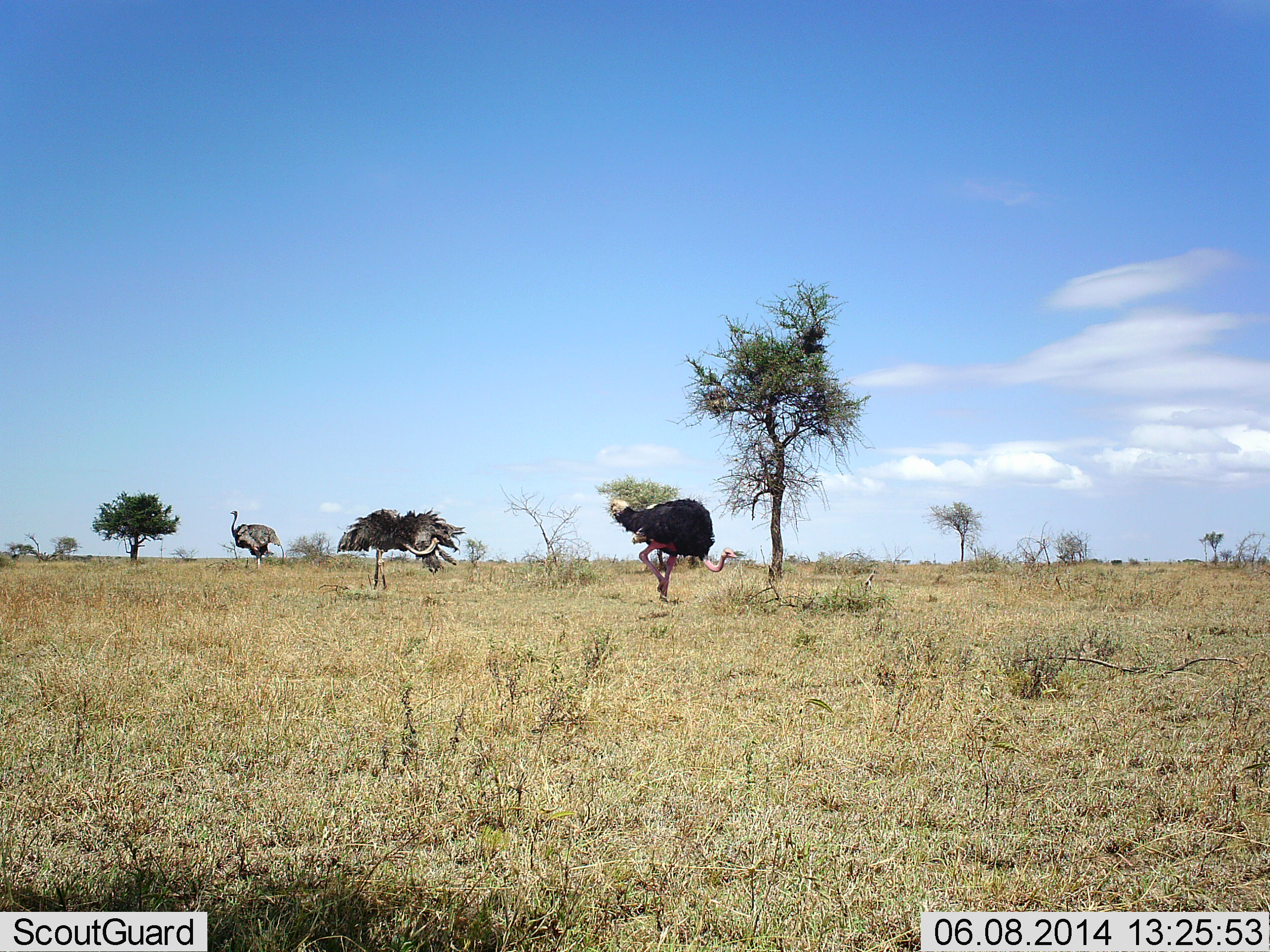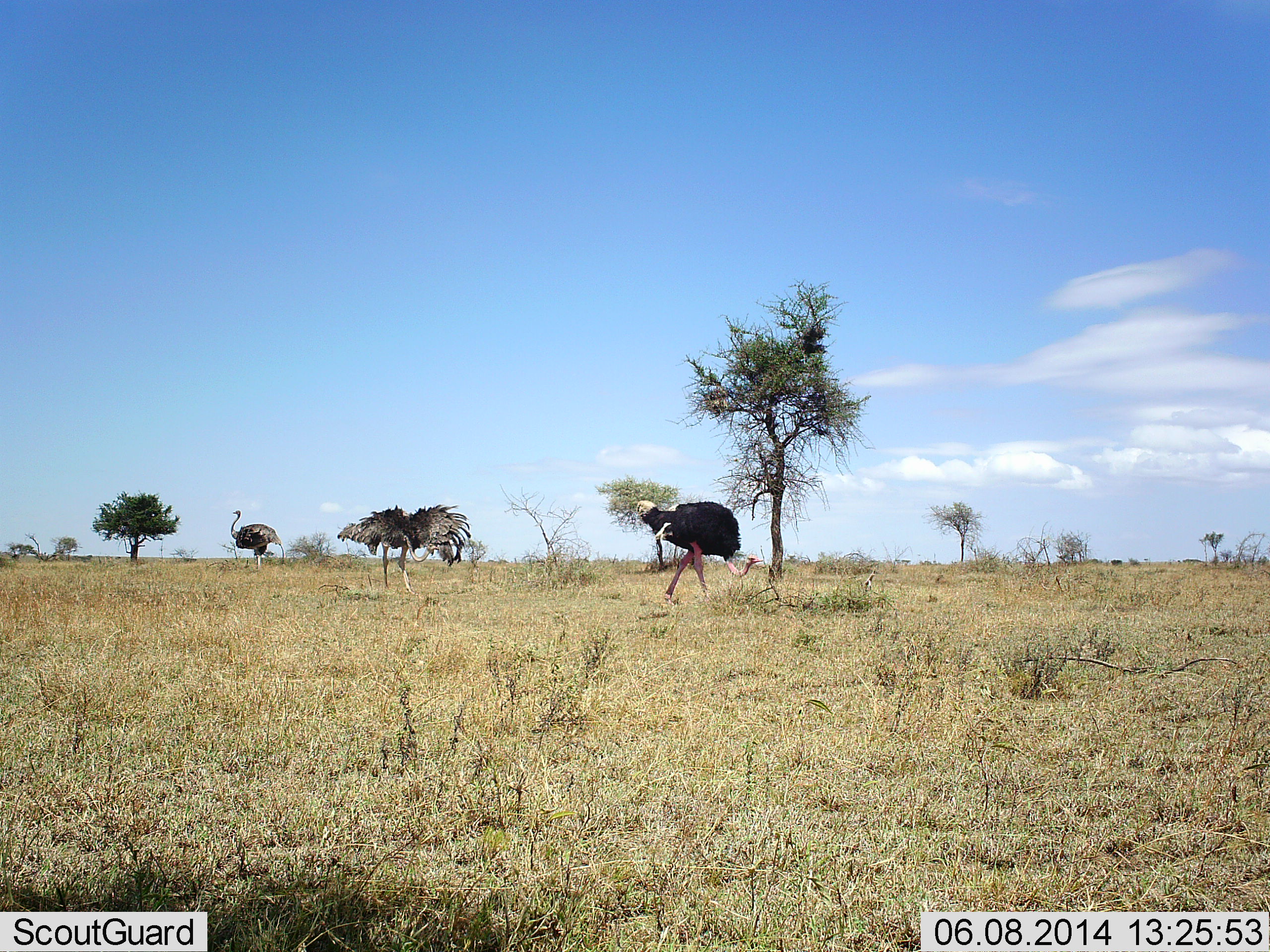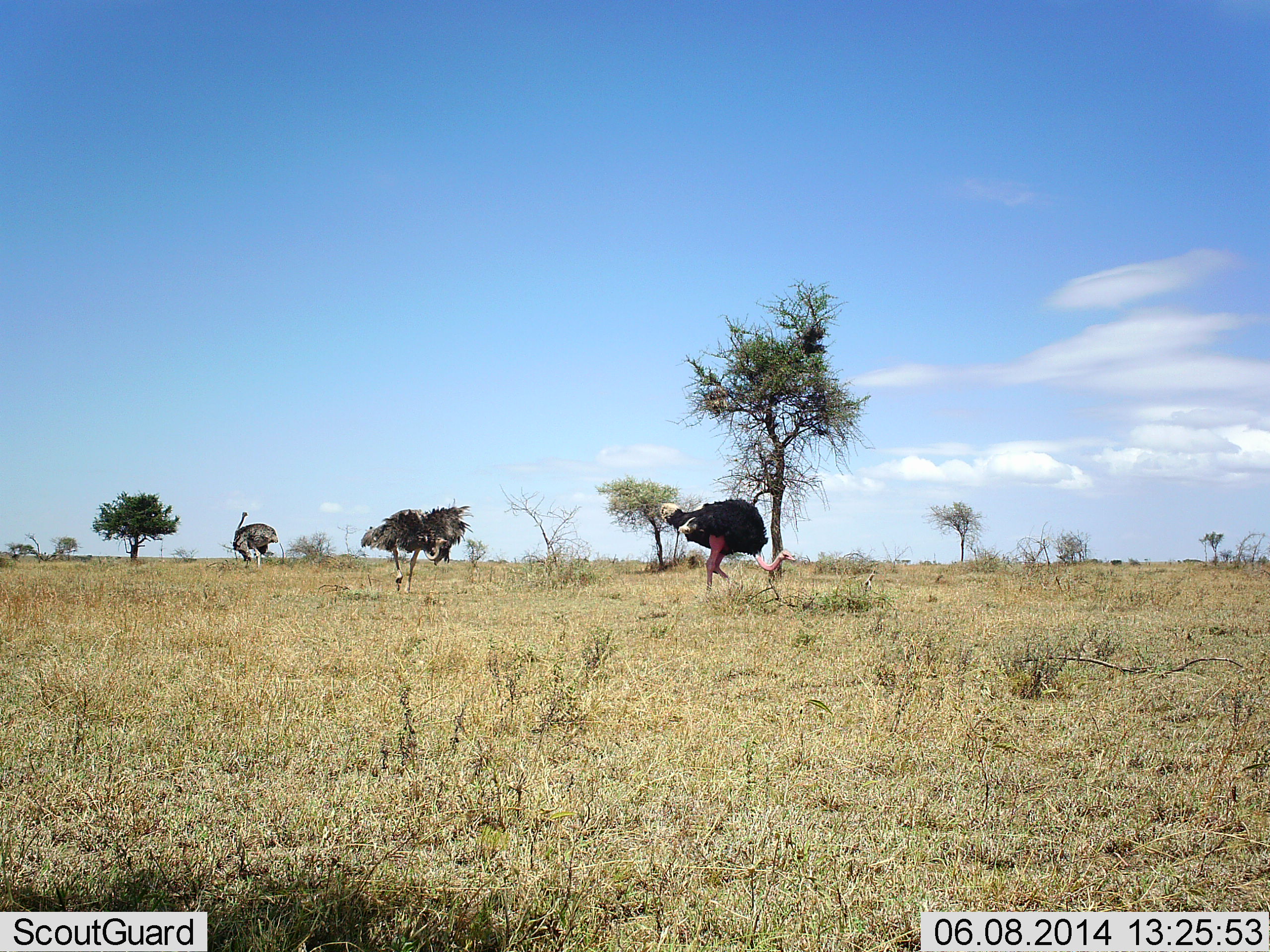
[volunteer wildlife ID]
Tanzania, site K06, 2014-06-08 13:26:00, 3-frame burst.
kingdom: Animalia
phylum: Chordata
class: Aves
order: Struthioniformes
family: Struthionidae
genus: Struthio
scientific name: Struthio camelus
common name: ostrich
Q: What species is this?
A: Ostrich (Struthio camelus).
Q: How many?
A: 3.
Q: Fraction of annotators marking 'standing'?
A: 50%.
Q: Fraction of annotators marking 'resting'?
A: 0%.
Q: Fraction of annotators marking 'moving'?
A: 80%.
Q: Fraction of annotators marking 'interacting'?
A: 50%.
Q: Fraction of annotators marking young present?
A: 0%.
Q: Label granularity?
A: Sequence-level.